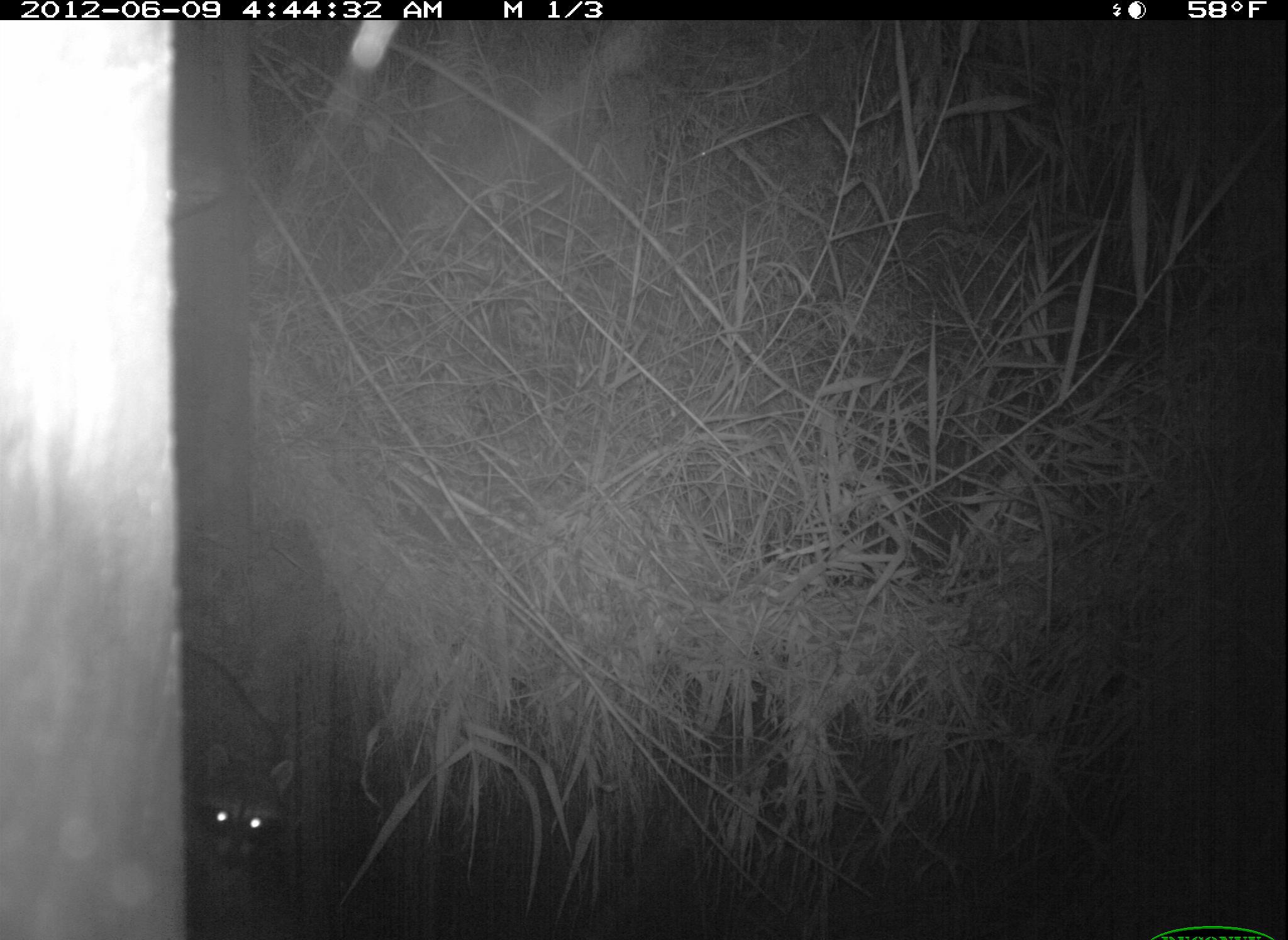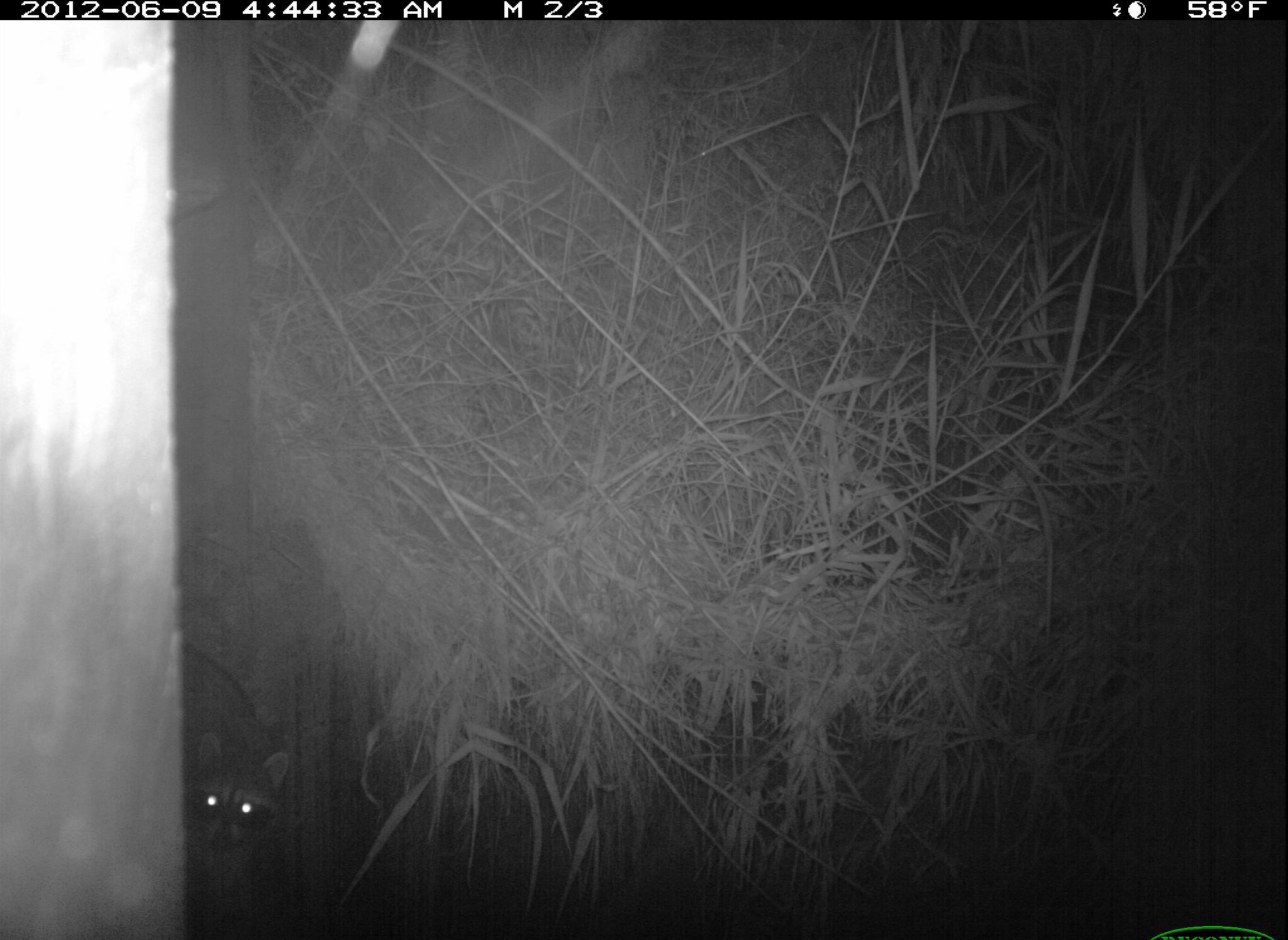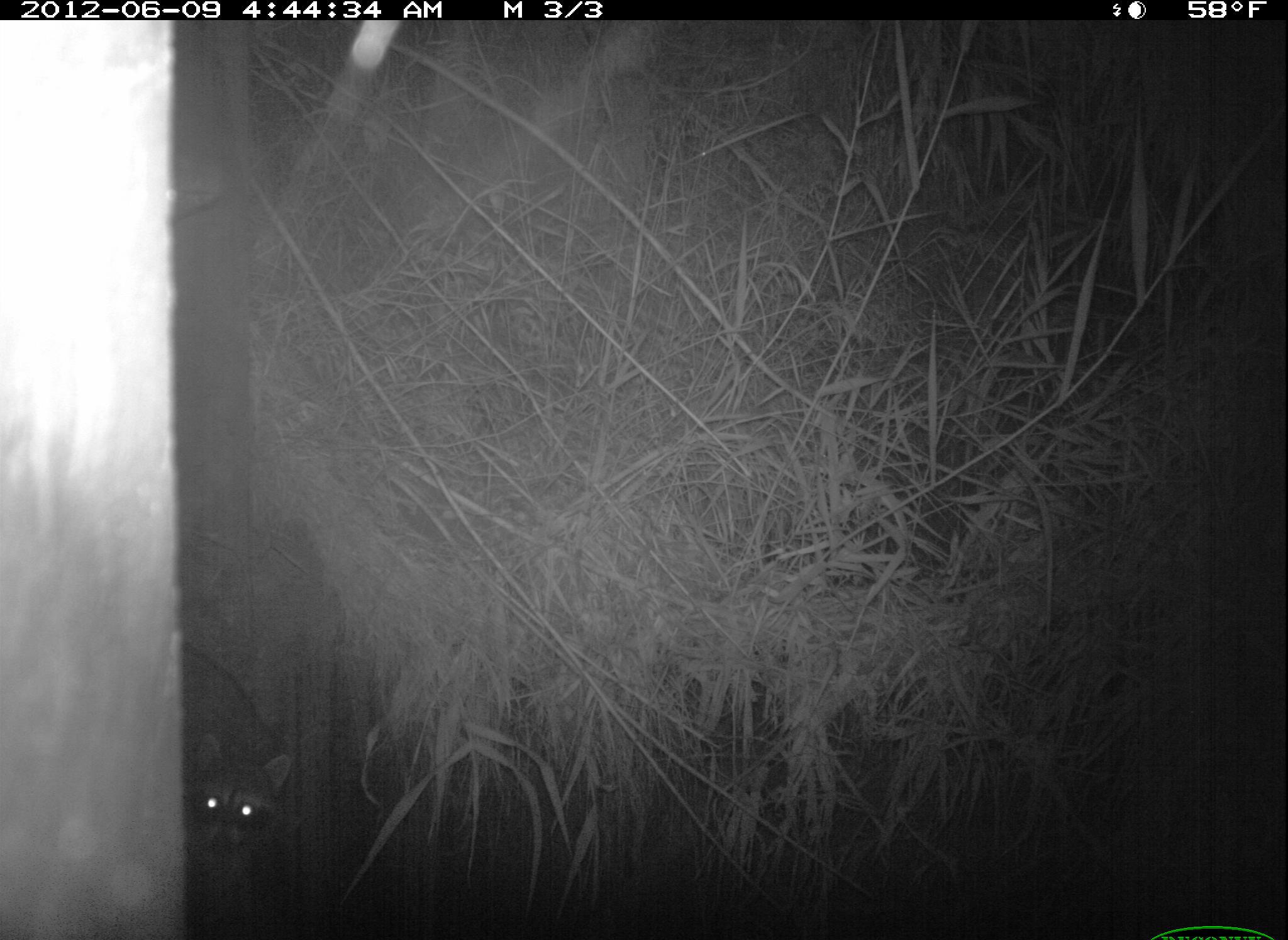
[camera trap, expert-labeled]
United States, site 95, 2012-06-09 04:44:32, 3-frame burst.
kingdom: Animalia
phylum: Chordata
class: Mammalia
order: Carnivora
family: Procyonidae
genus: Procyon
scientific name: Procyon lotor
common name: raccoon